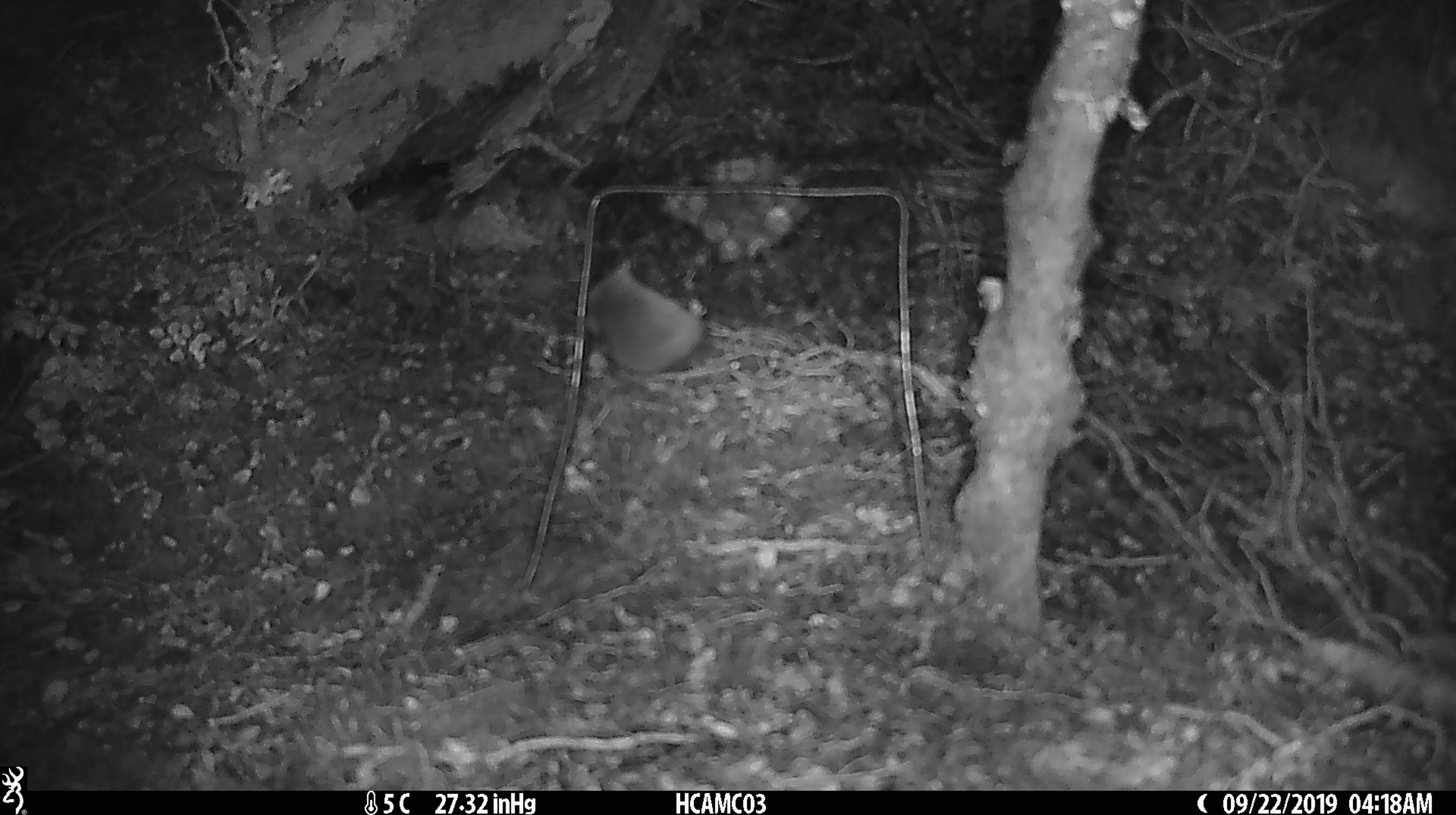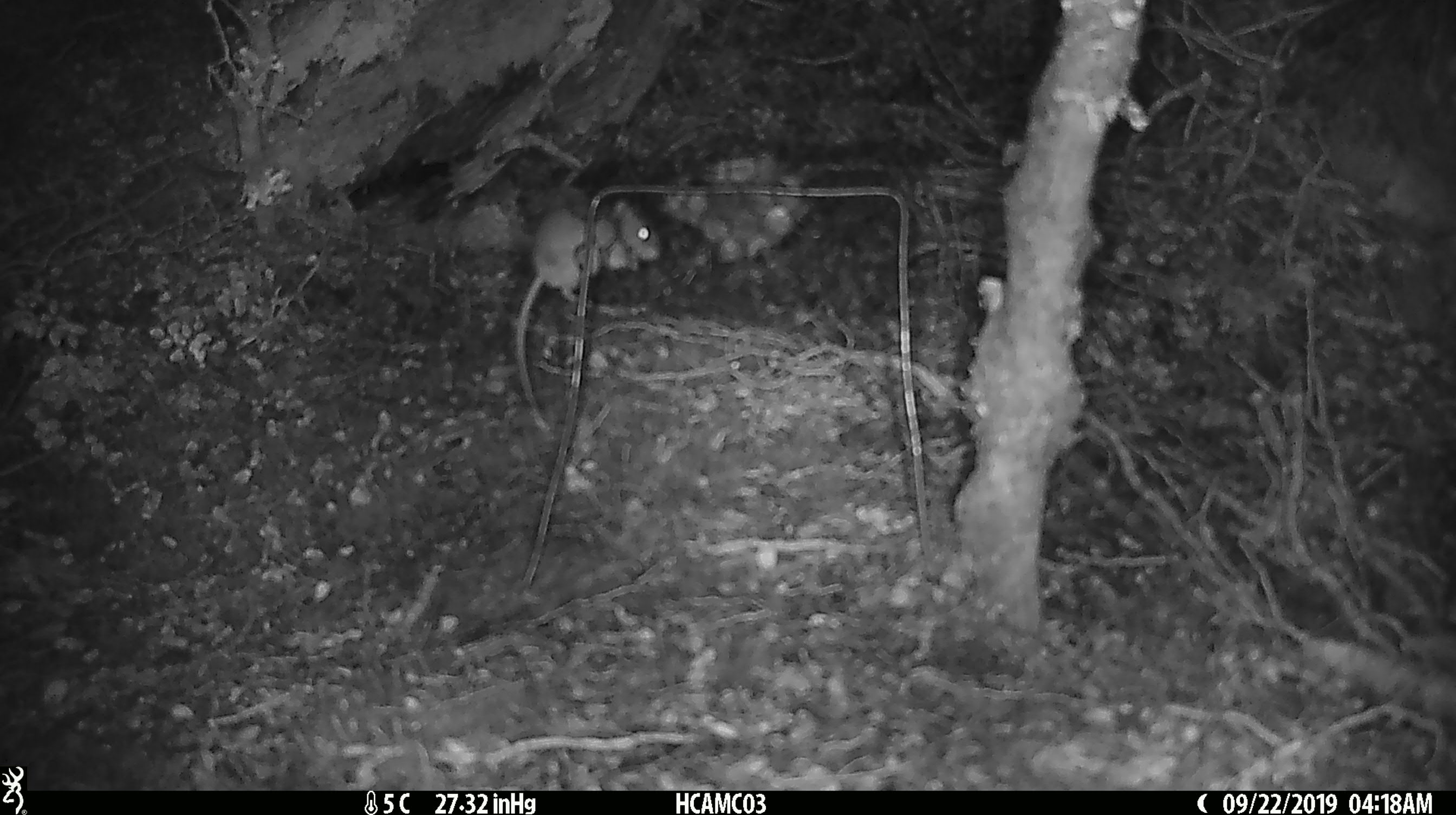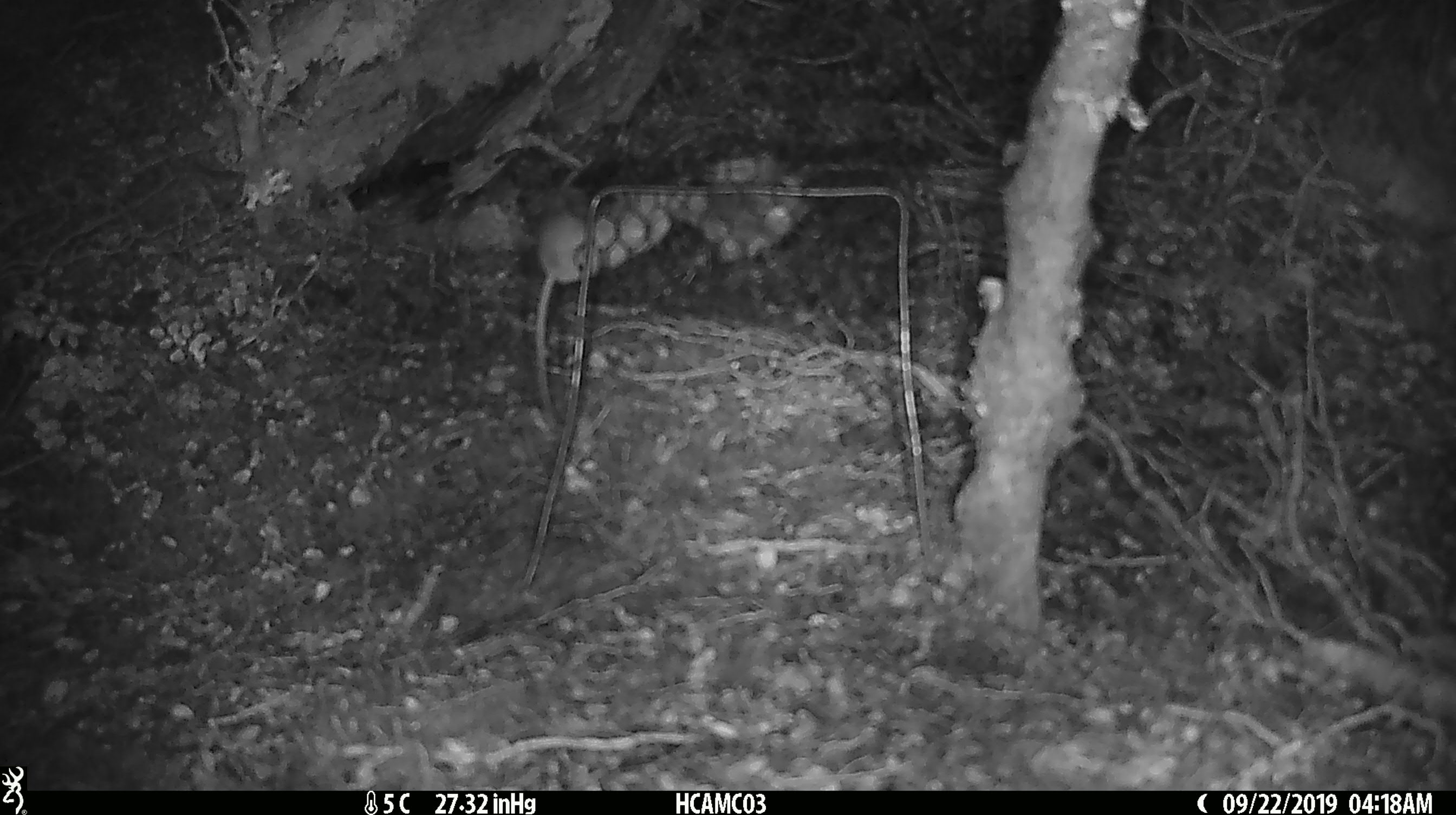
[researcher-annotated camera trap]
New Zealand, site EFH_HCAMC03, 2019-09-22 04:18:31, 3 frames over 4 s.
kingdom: Animalia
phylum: Chordata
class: Mammalia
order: Rodentia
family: Muridae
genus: Mus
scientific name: Mus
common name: mouse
Mouse (Mus).